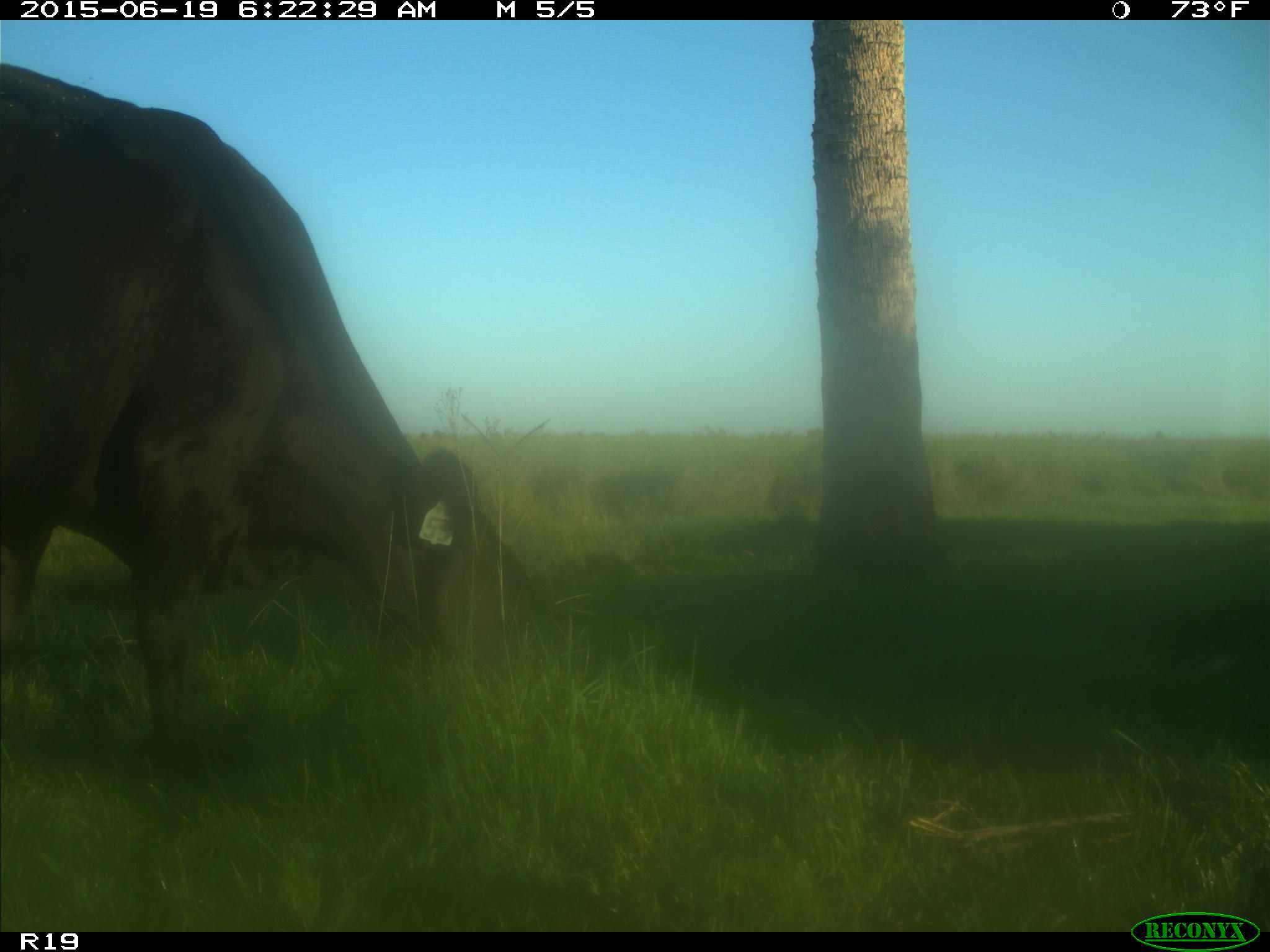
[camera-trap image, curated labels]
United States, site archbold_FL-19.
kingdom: Animalia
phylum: Chordata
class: Mammalia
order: Artiodactyla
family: Bovidae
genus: Bos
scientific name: Bos taurus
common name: domestic cow